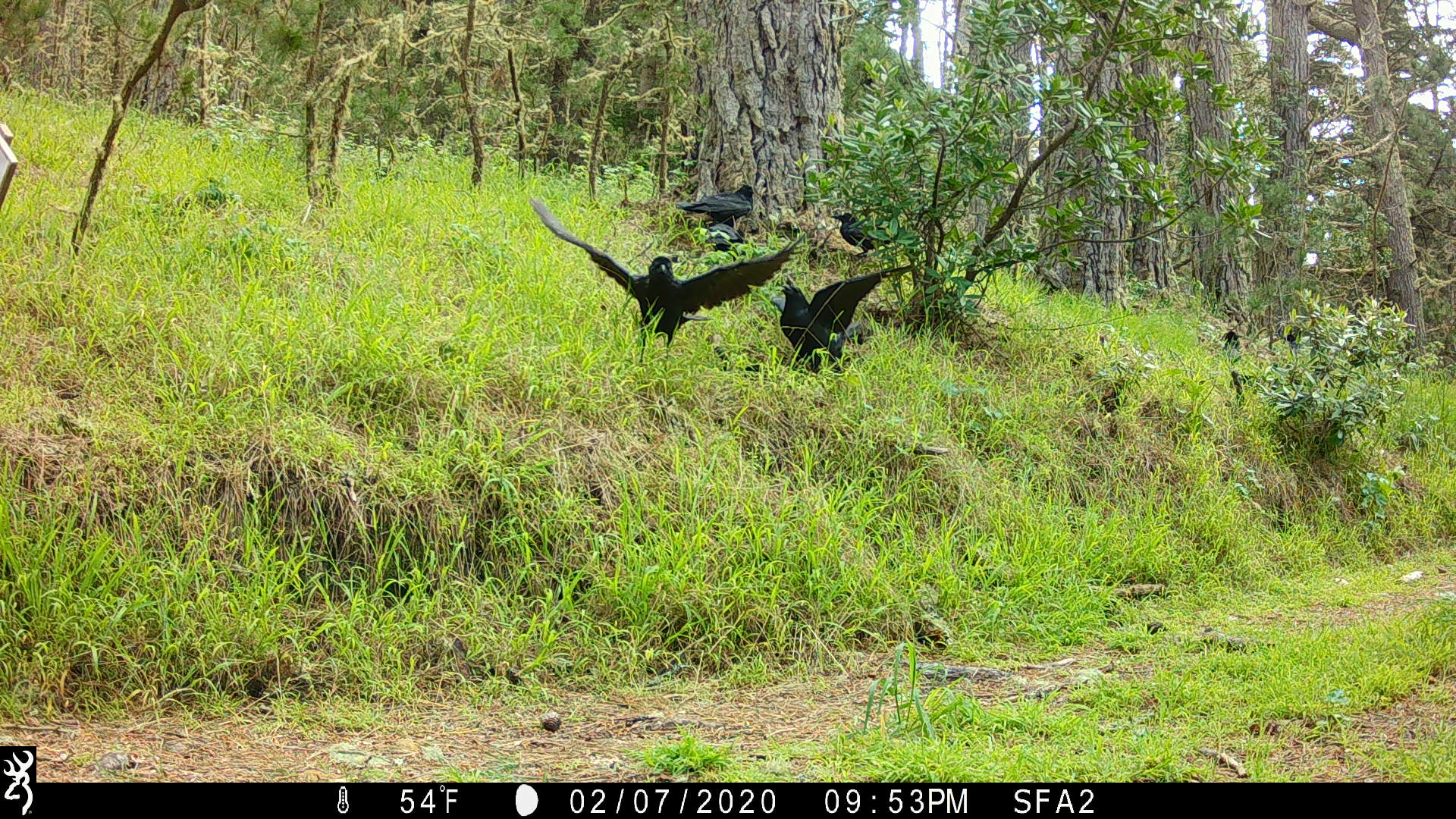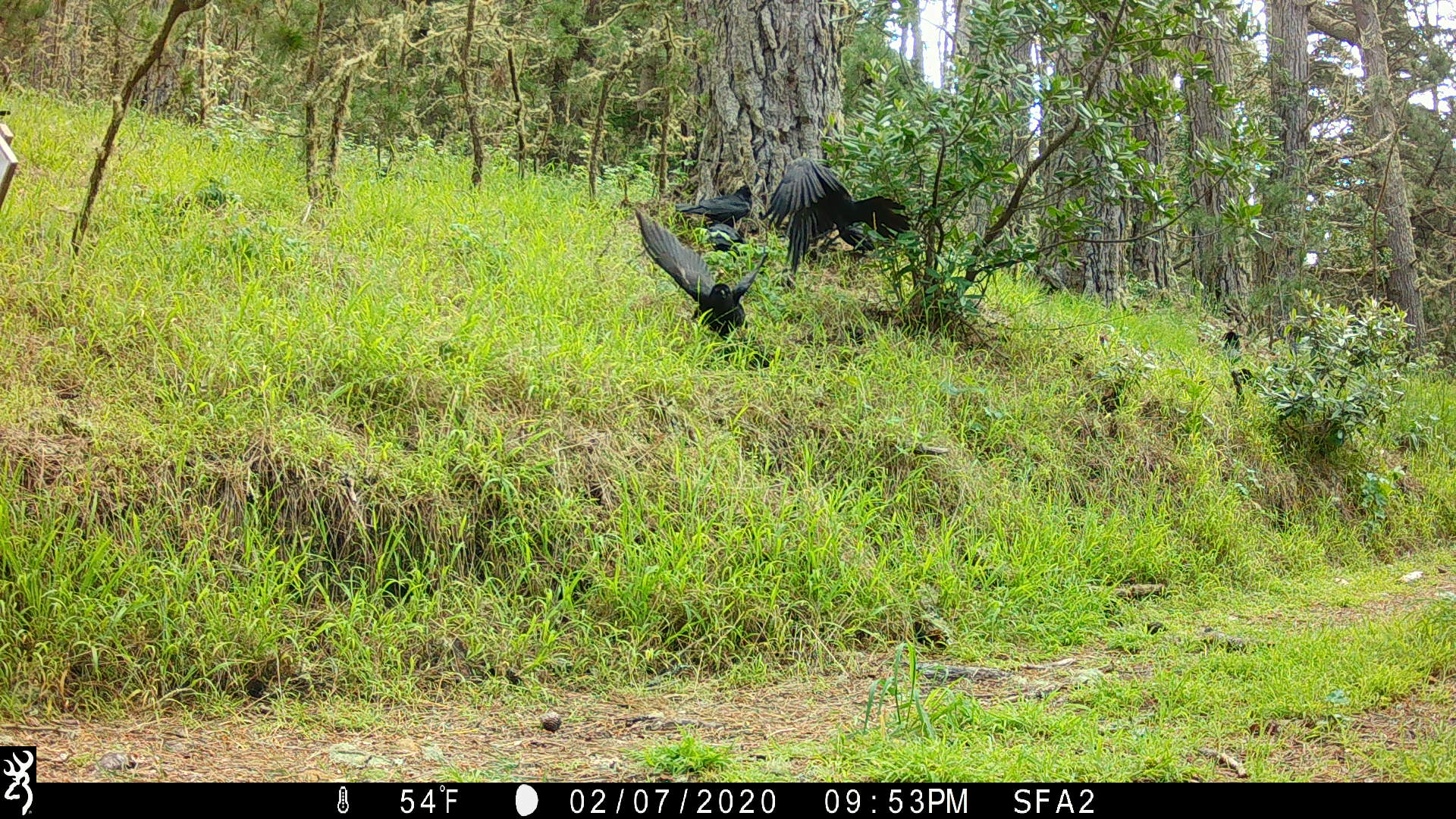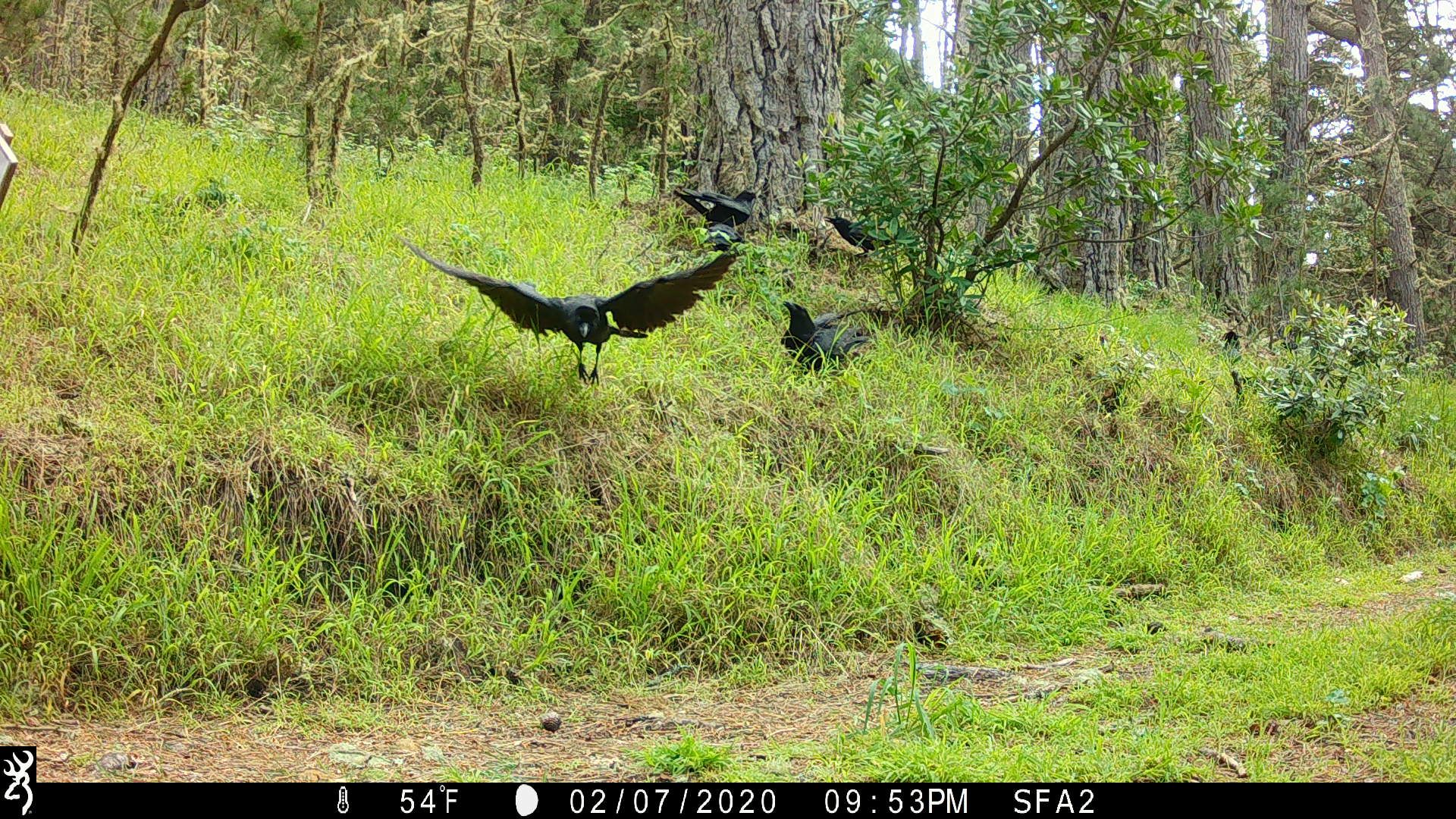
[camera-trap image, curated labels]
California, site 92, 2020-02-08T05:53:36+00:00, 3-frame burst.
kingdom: Animalia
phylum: Chordata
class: Aves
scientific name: Aves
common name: bird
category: unknown bird